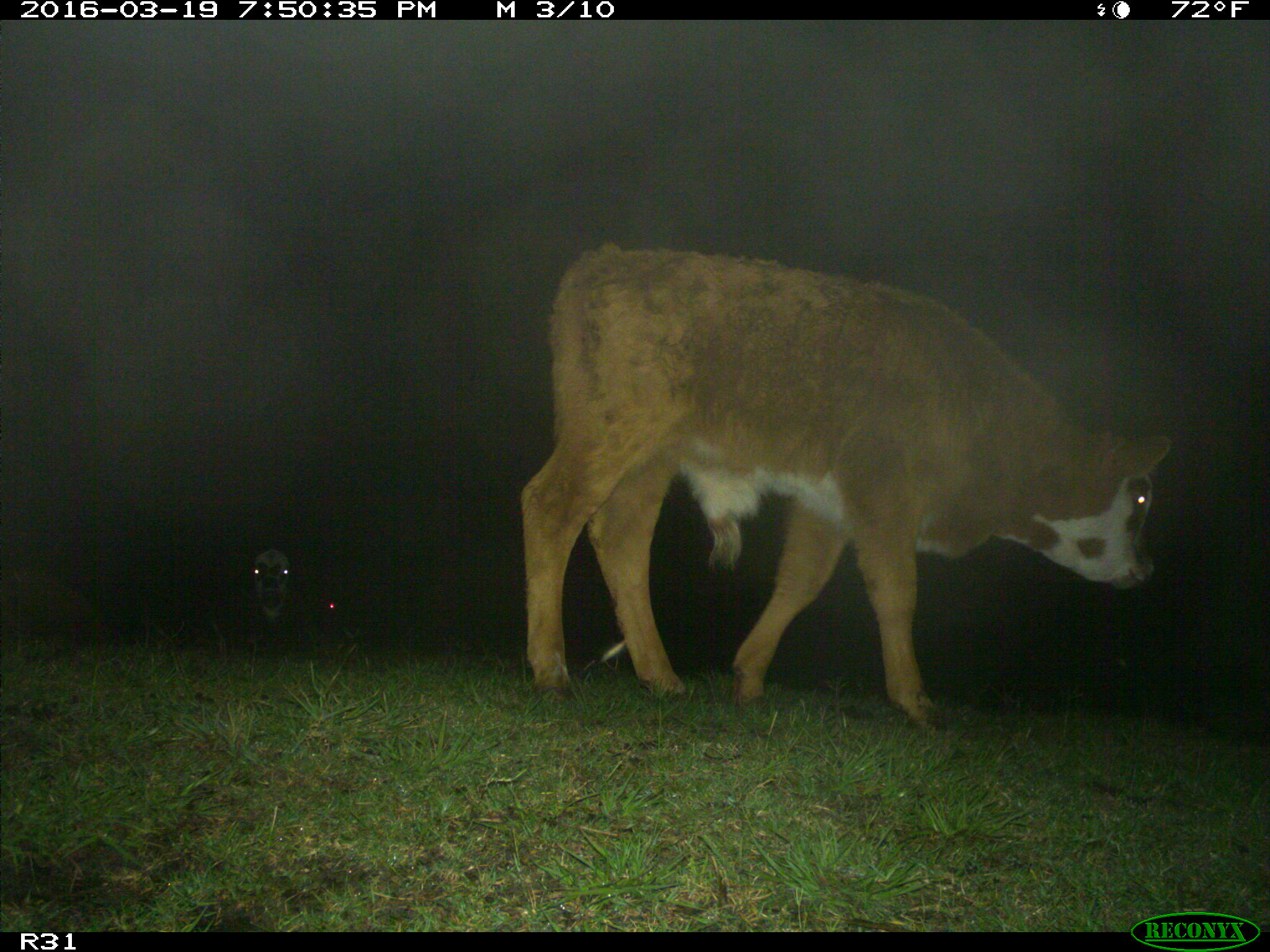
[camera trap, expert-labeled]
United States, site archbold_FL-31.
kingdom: Animalia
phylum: Chordata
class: Mammalia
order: Artiodactyla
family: Bovidae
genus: Bos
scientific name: Bos taurus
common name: domestic cow